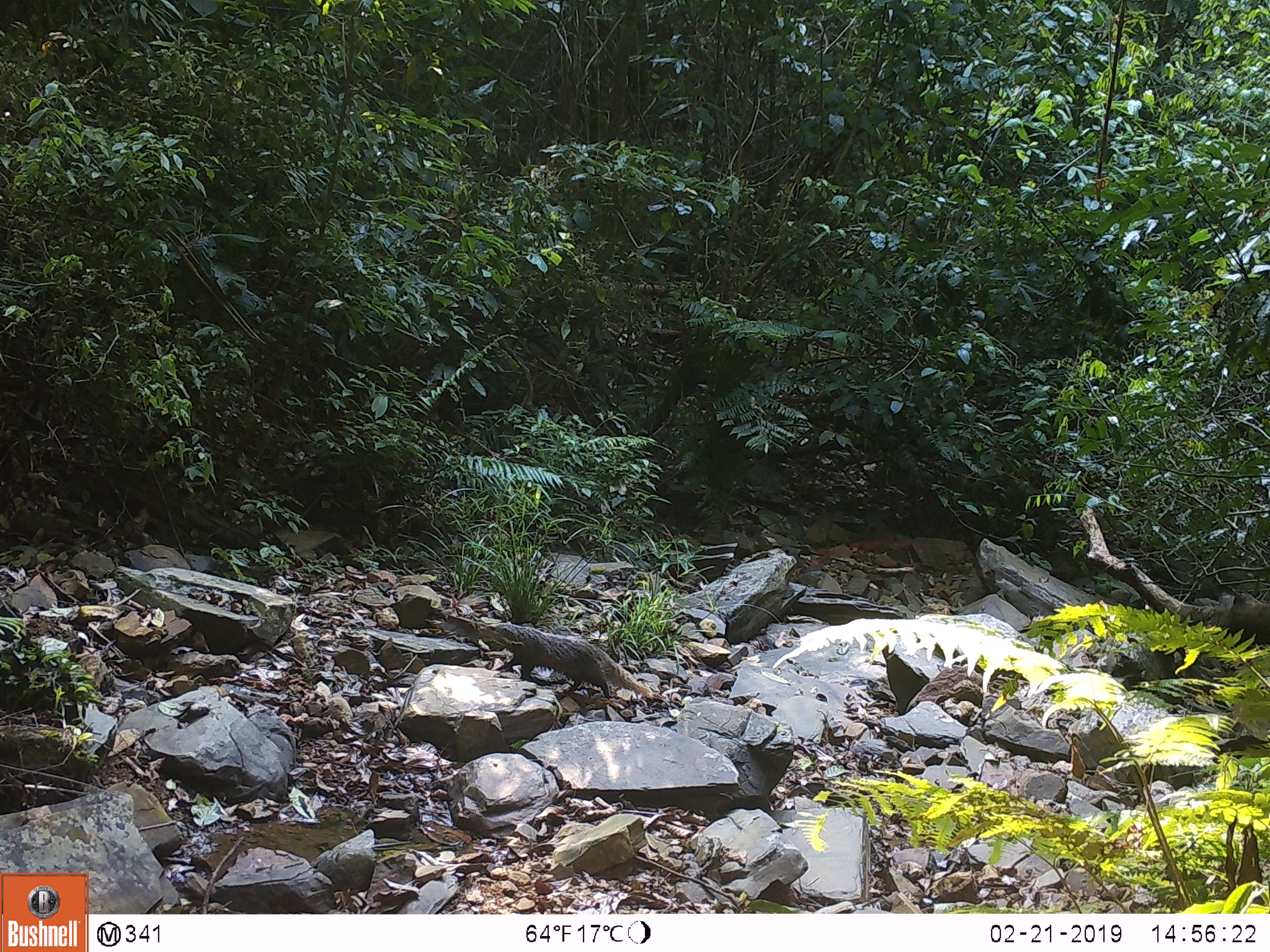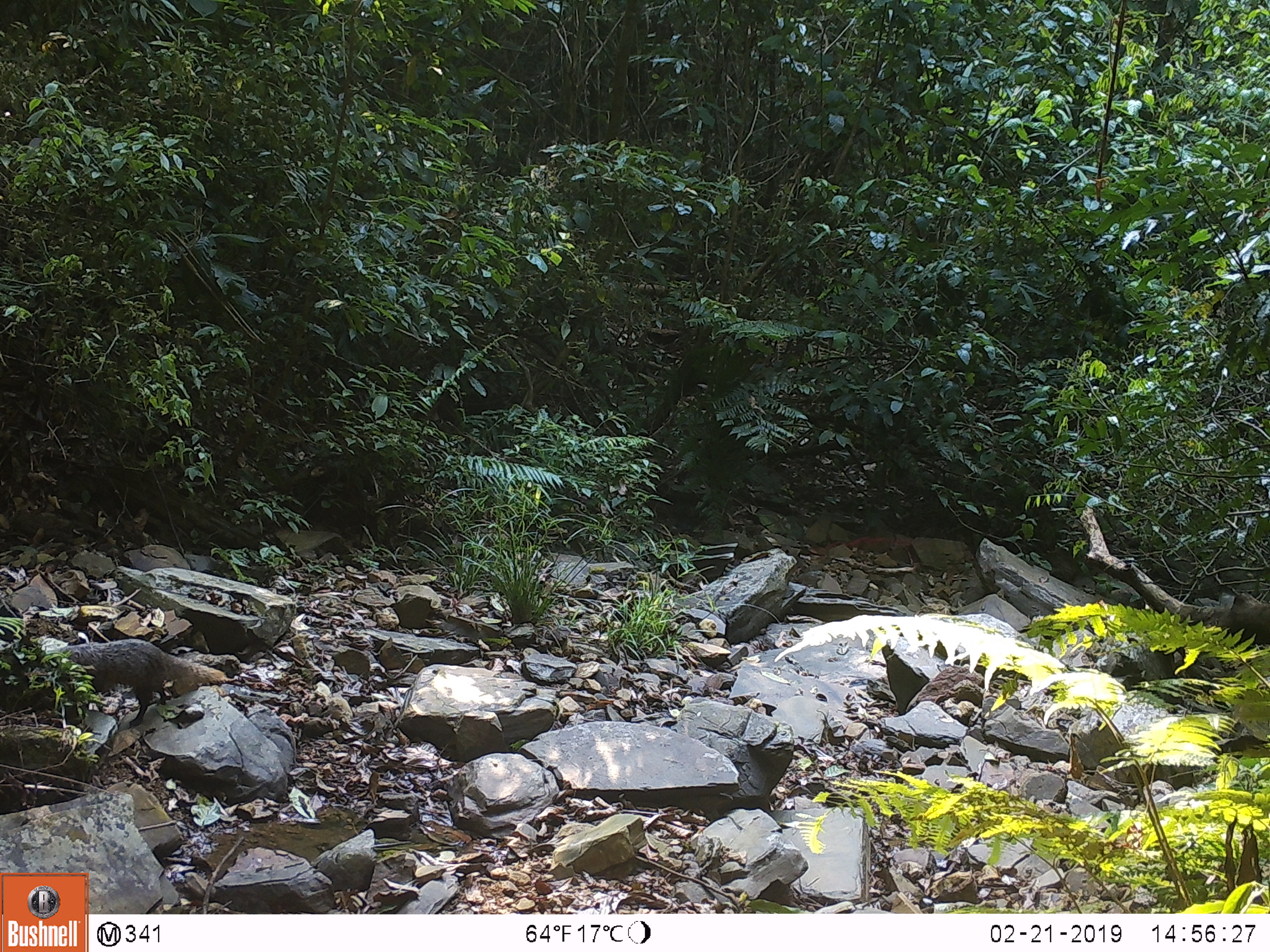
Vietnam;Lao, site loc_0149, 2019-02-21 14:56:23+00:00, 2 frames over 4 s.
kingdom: Animalia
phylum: Chordata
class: Mammalia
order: Carnivora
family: Herpestidae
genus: Urva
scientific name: Urva urva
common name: crab-eating mongoose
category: crab eating mongoose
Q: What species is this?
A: Crab eating mongoose (crab-eating mongoose) (Urva urva).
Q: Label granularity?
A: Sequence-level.